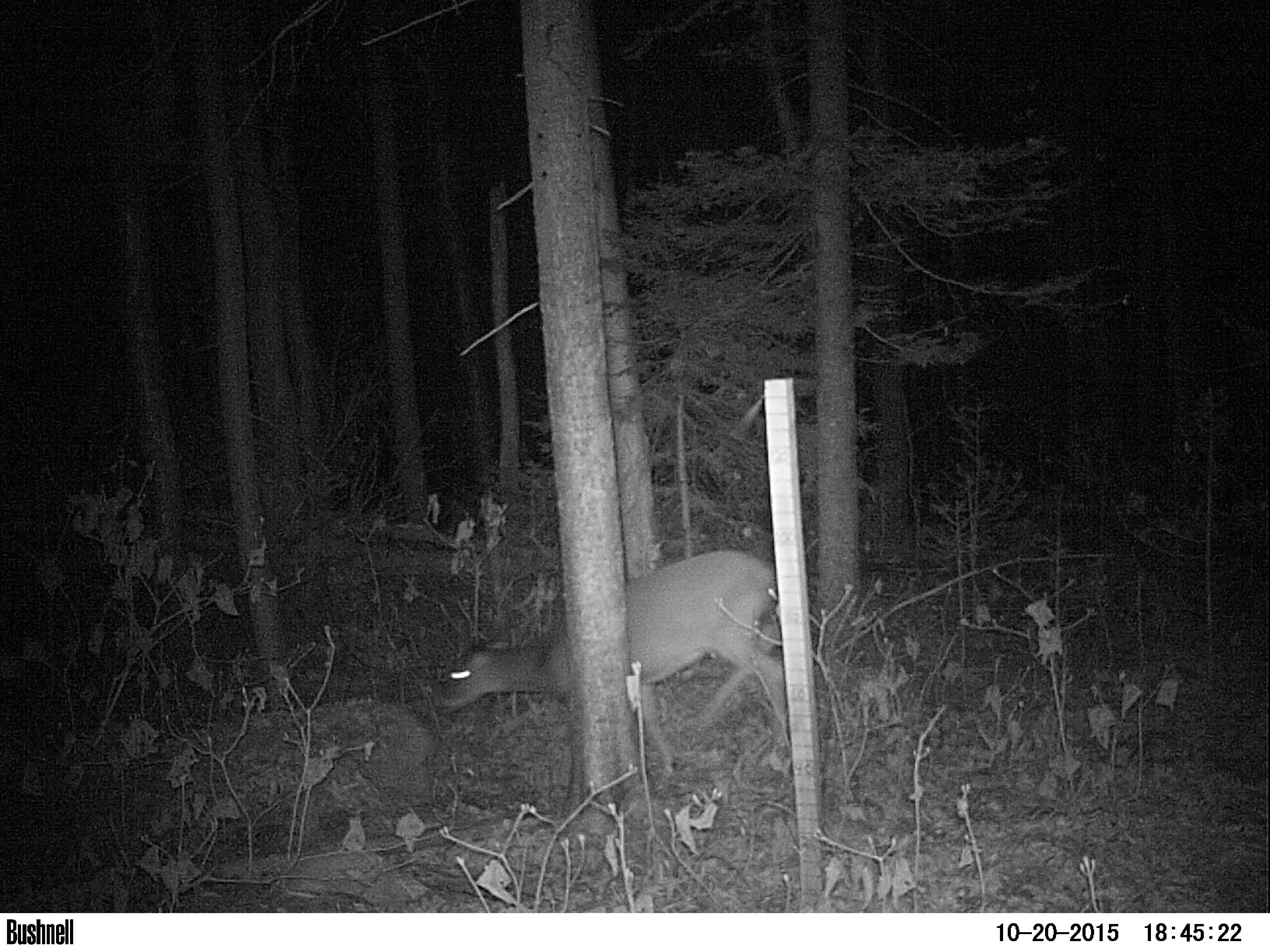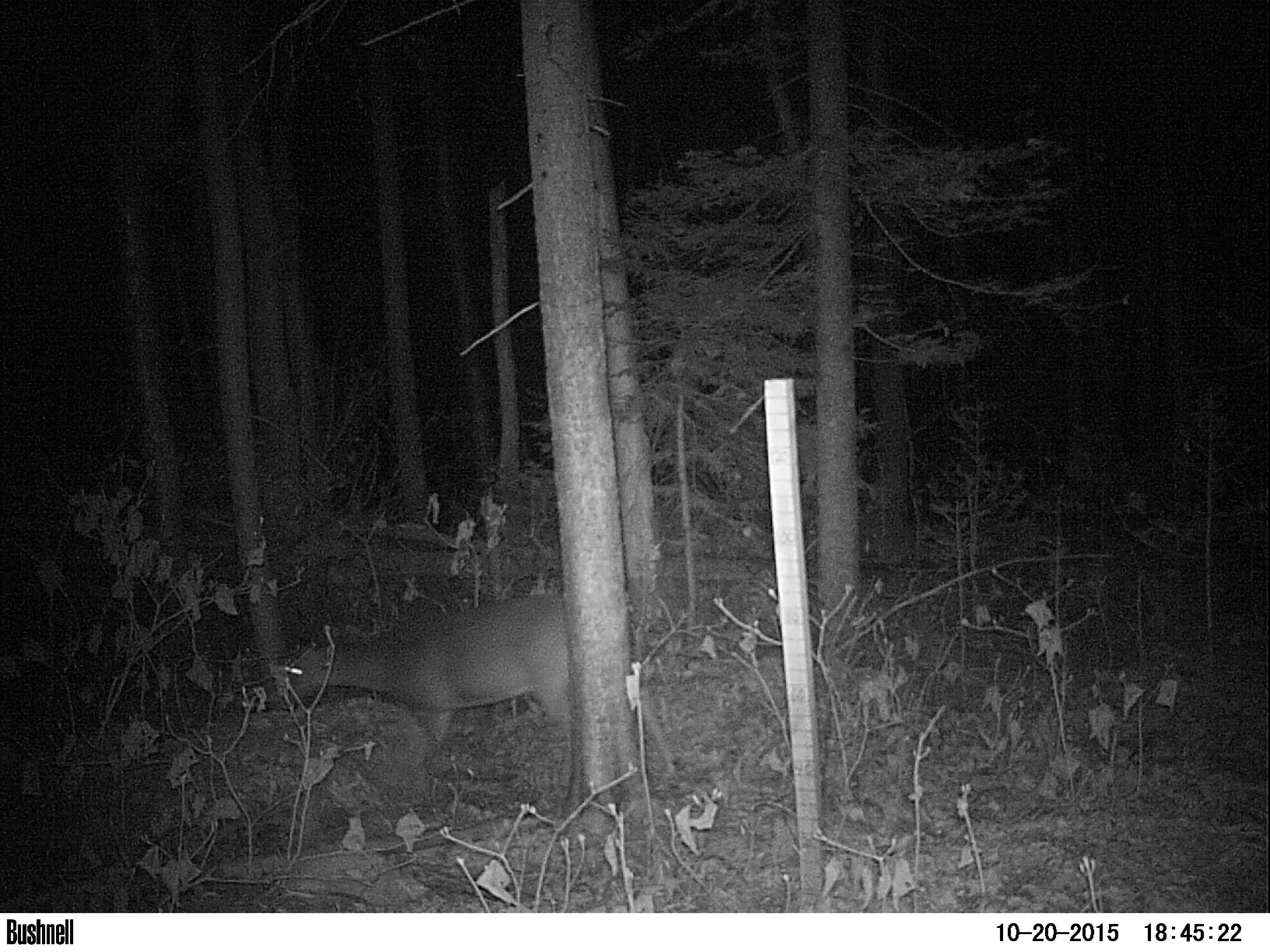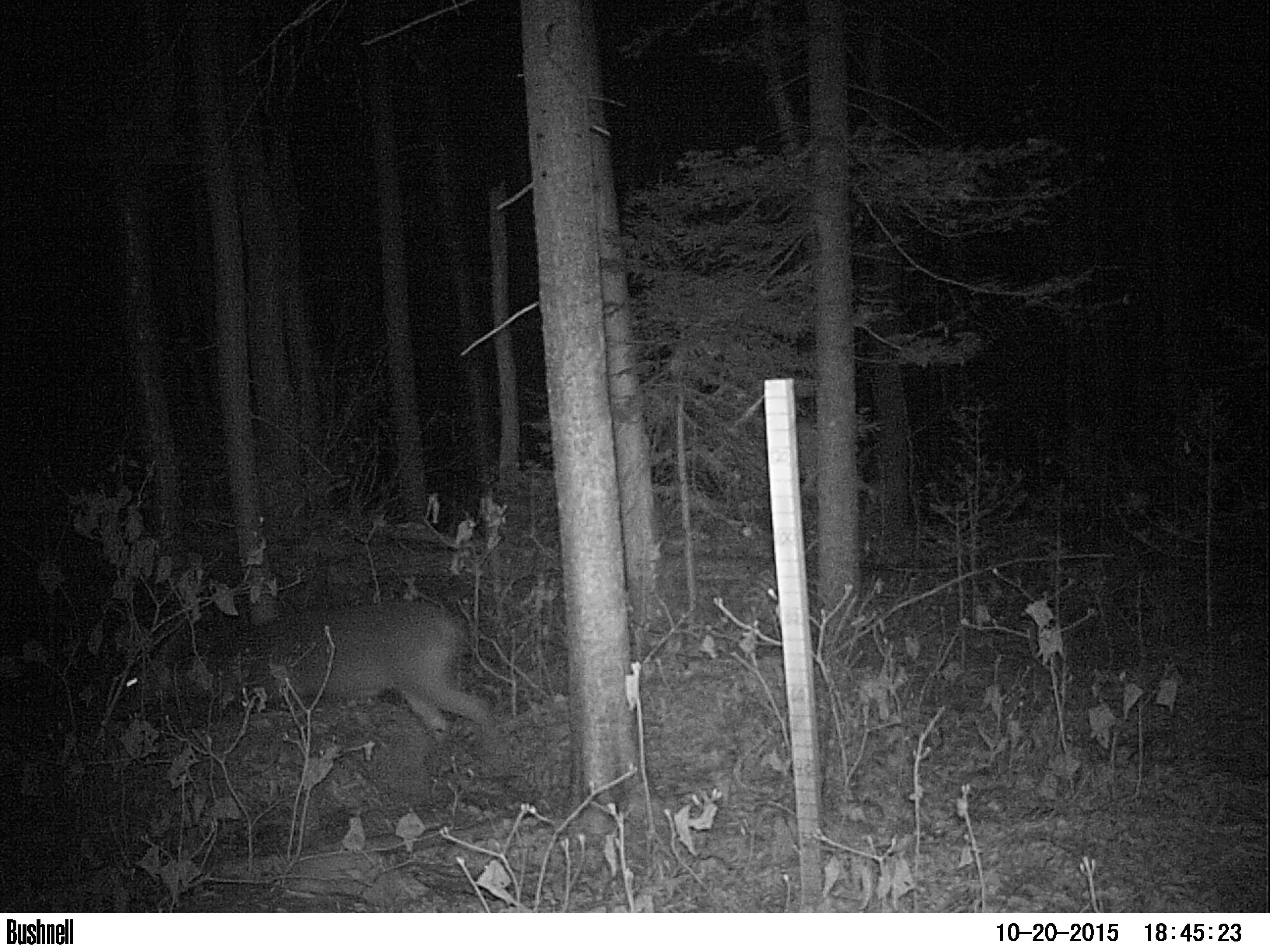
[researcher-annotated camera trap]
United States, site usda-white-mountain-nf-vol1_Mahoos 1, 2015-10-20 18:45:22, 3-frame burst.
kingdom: Animalia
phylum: Chordata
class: Mammalia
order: Artiodactyla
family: Cervidae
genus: Odocoileus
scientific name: Odocoileus virginianus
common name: white-tailed deer